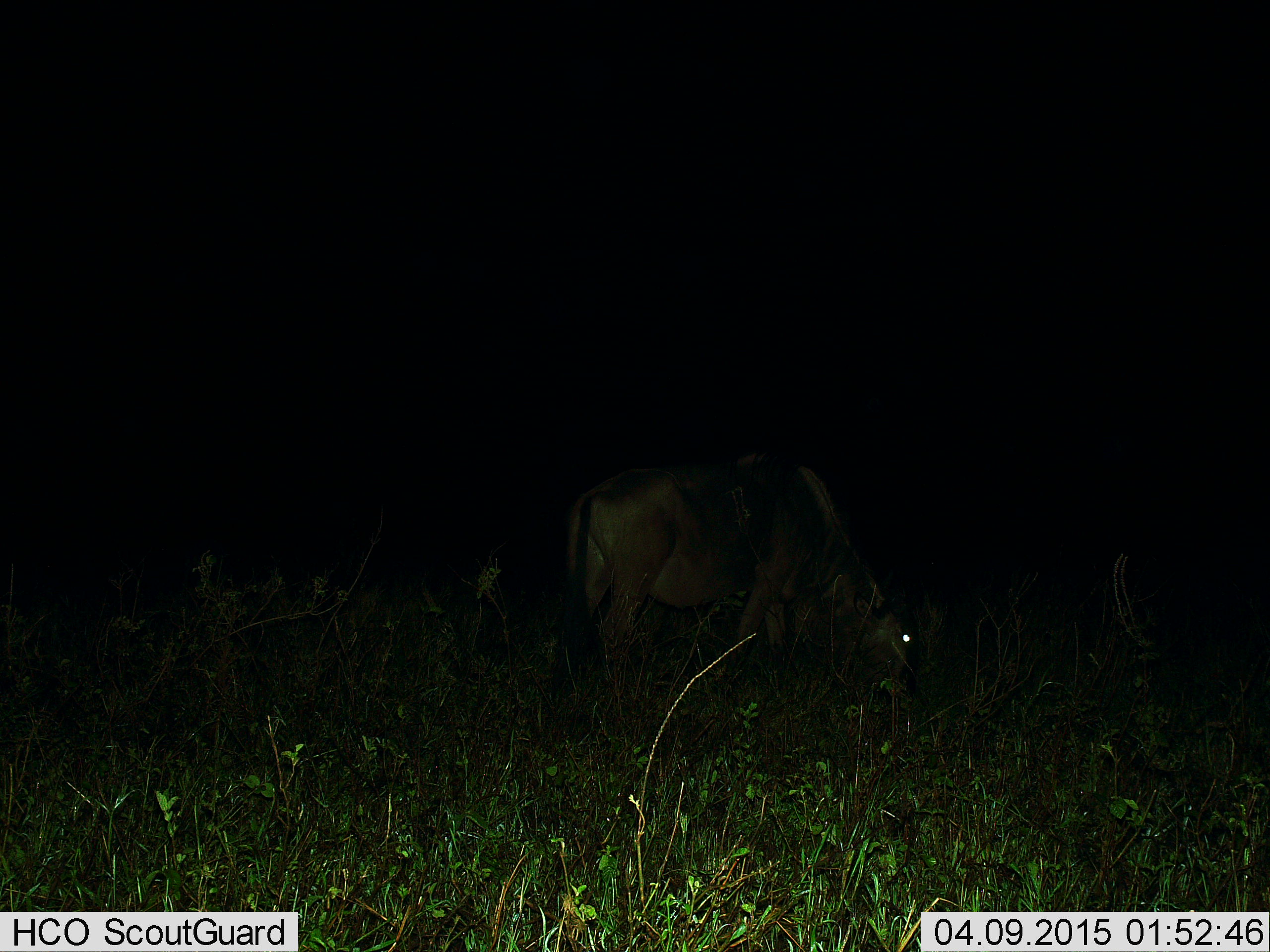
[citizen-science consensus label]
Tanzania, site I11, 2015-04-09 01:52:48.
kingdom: Animalia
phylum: Chordata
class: Mammalia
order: Artiodactyla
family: Bovidae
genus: Connochaetes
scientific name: Connochaetes taurinus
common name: blue wildebeest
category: wildebeest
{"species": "wildebeest (blue wildebeest) (Connochaetes taurinus)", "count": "1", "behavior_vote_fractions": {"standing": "40%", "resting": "0%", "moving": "0%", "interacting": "0%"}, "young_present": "0%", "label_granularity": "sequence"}